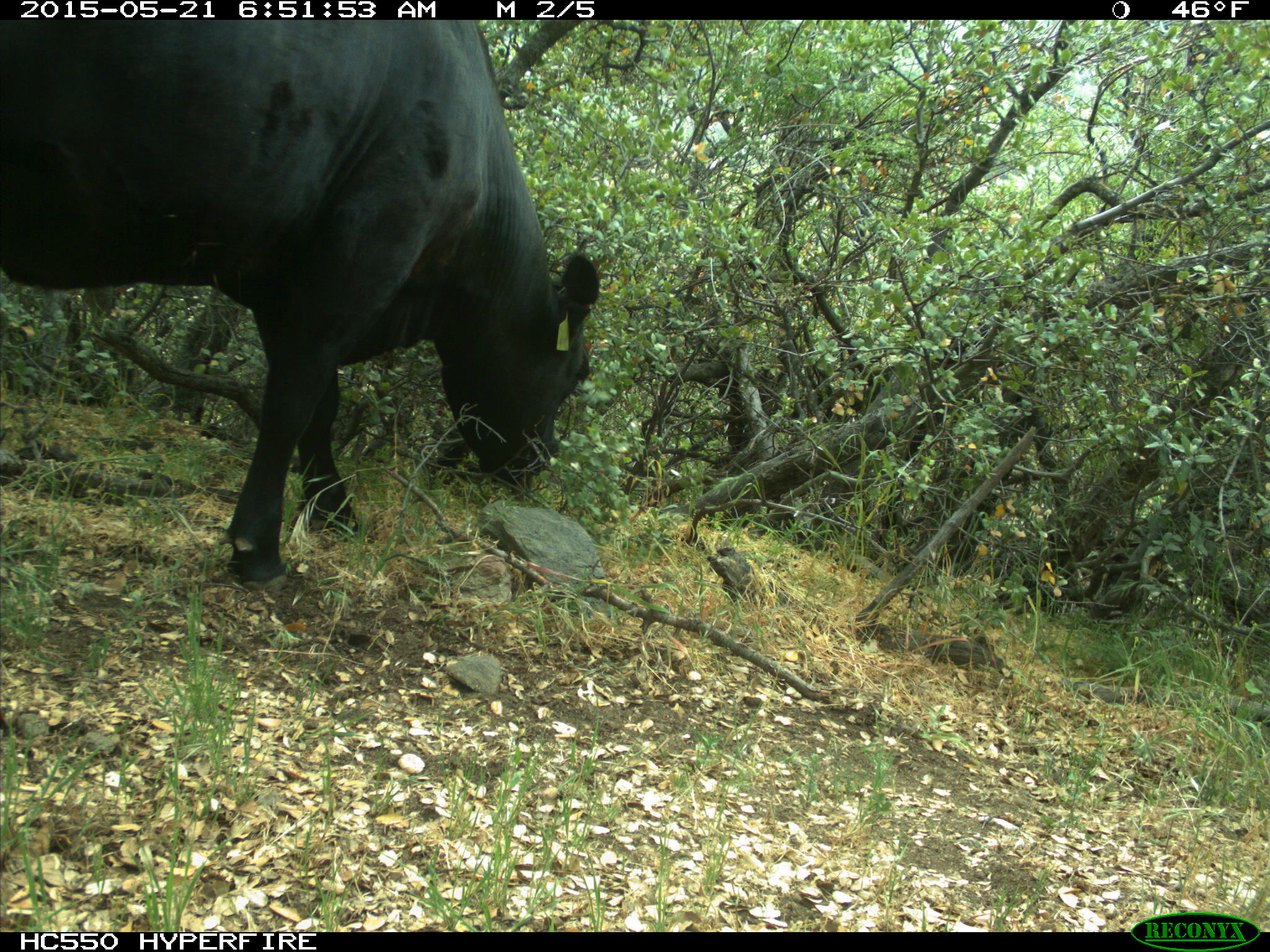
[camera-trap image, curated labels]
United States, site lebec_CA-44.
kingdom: Animalia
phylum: Chordata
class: Mammalia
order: Artiodactyla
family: Bovidae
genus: Bos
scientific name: Bos taurus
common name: domestic cow